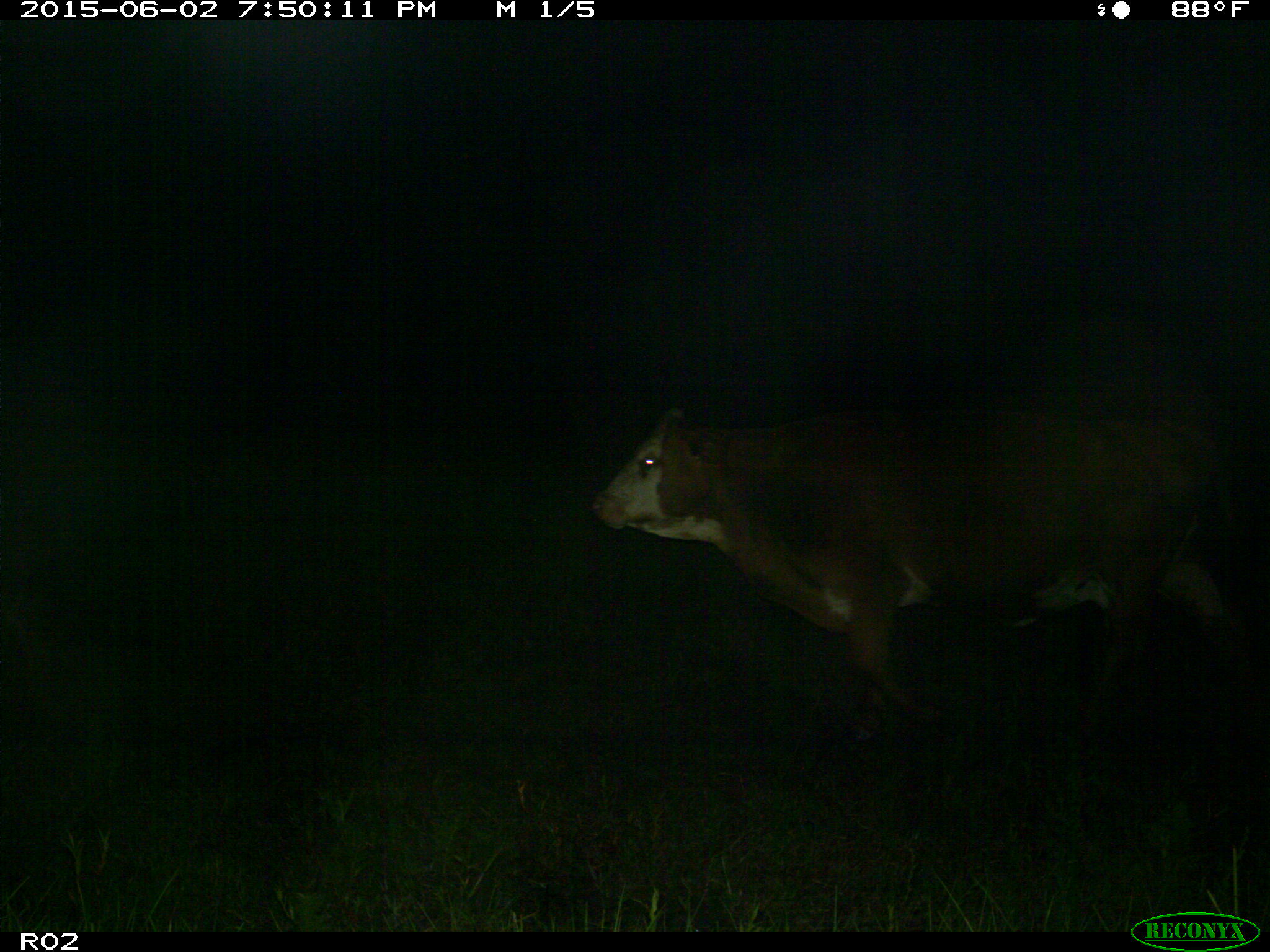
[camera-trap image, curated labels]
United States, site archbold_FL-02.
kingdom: Animalia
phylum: Chordata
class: Mammalia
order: Artiodactyla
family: Bovidae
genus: Bos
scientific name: Bos taurus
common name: domestic cow